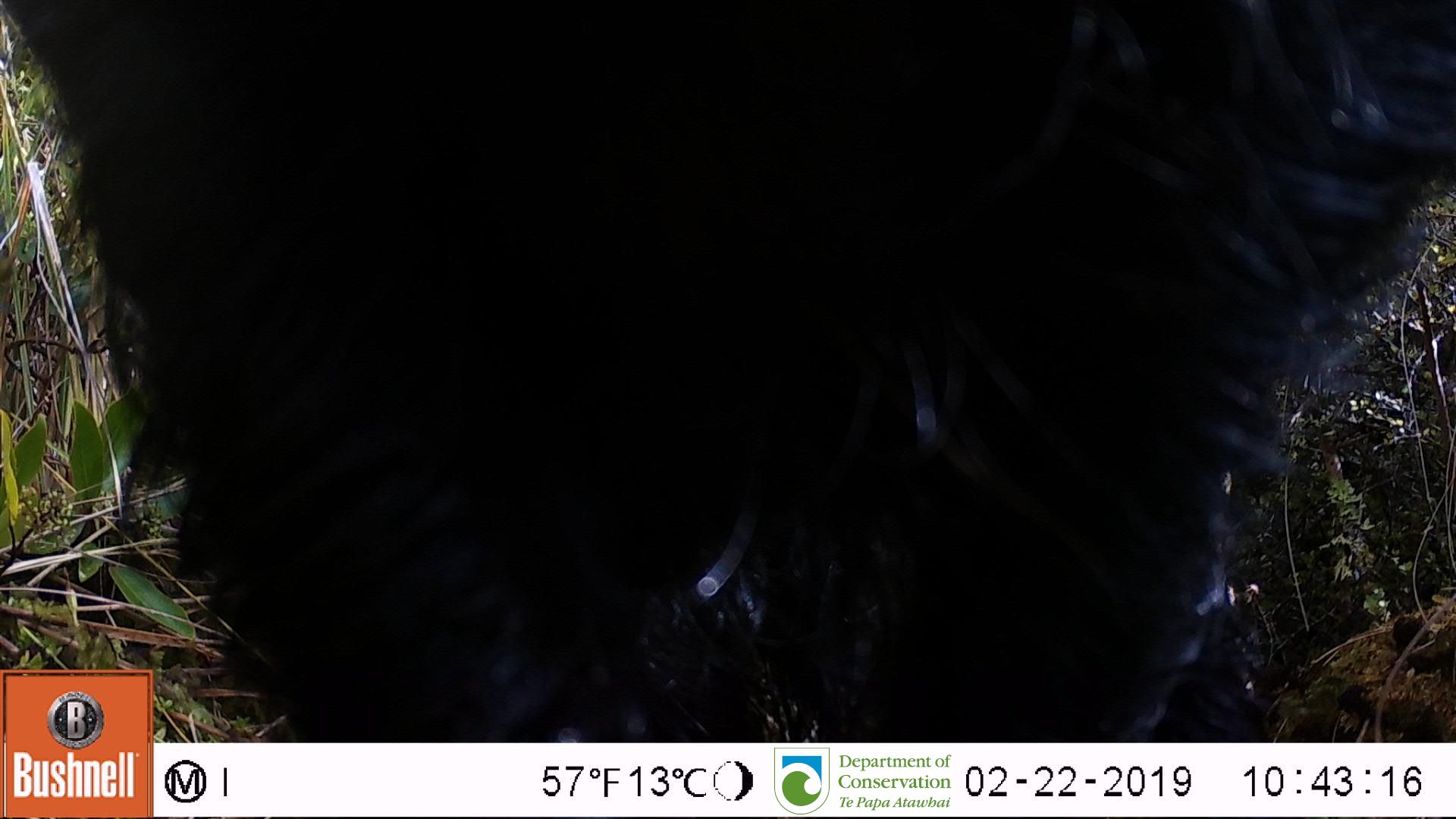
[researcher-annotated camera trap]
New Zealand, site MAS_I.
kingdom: Animalia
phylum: Chordata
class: Mammalia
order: Artiodactyla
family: Suidae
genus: Sus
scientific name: Sus scrofa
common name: pig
Pig (Sus scrofa).